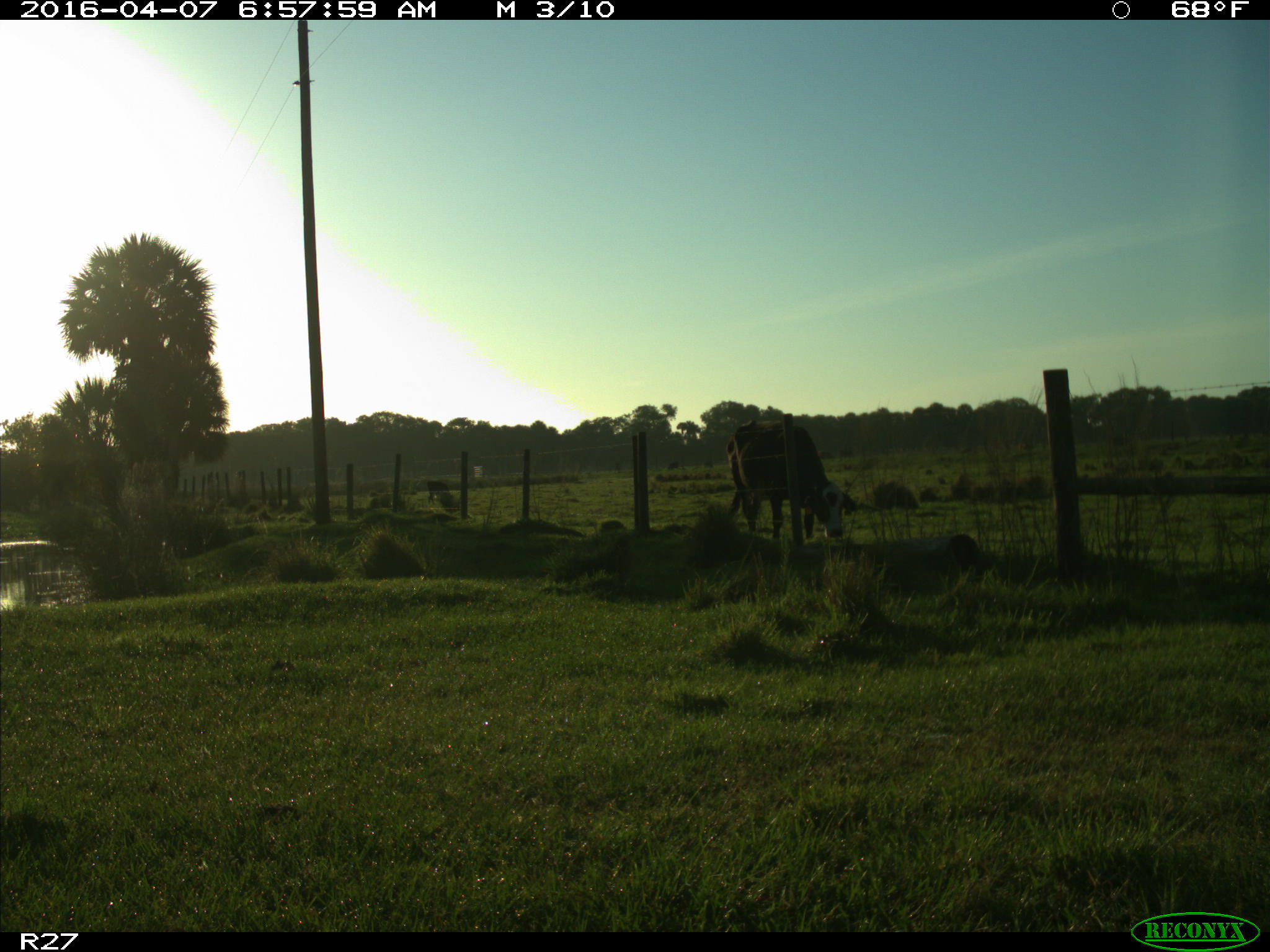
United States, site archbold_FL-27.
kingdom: Animalia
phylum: Chordata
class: Mammalia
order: Artiodactyla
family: Bovidae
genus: Bos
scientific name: Bos taurus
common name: domestic cow